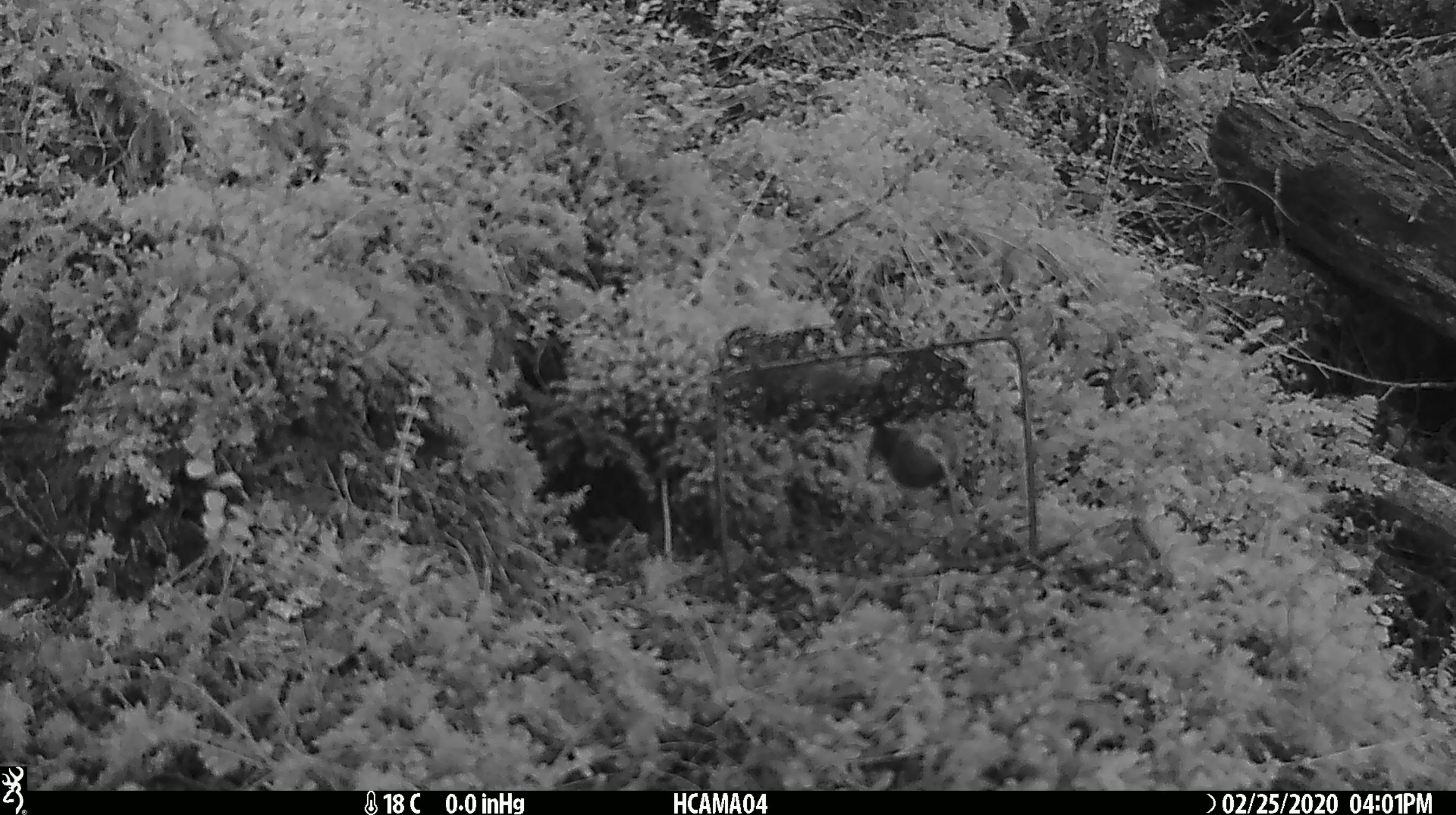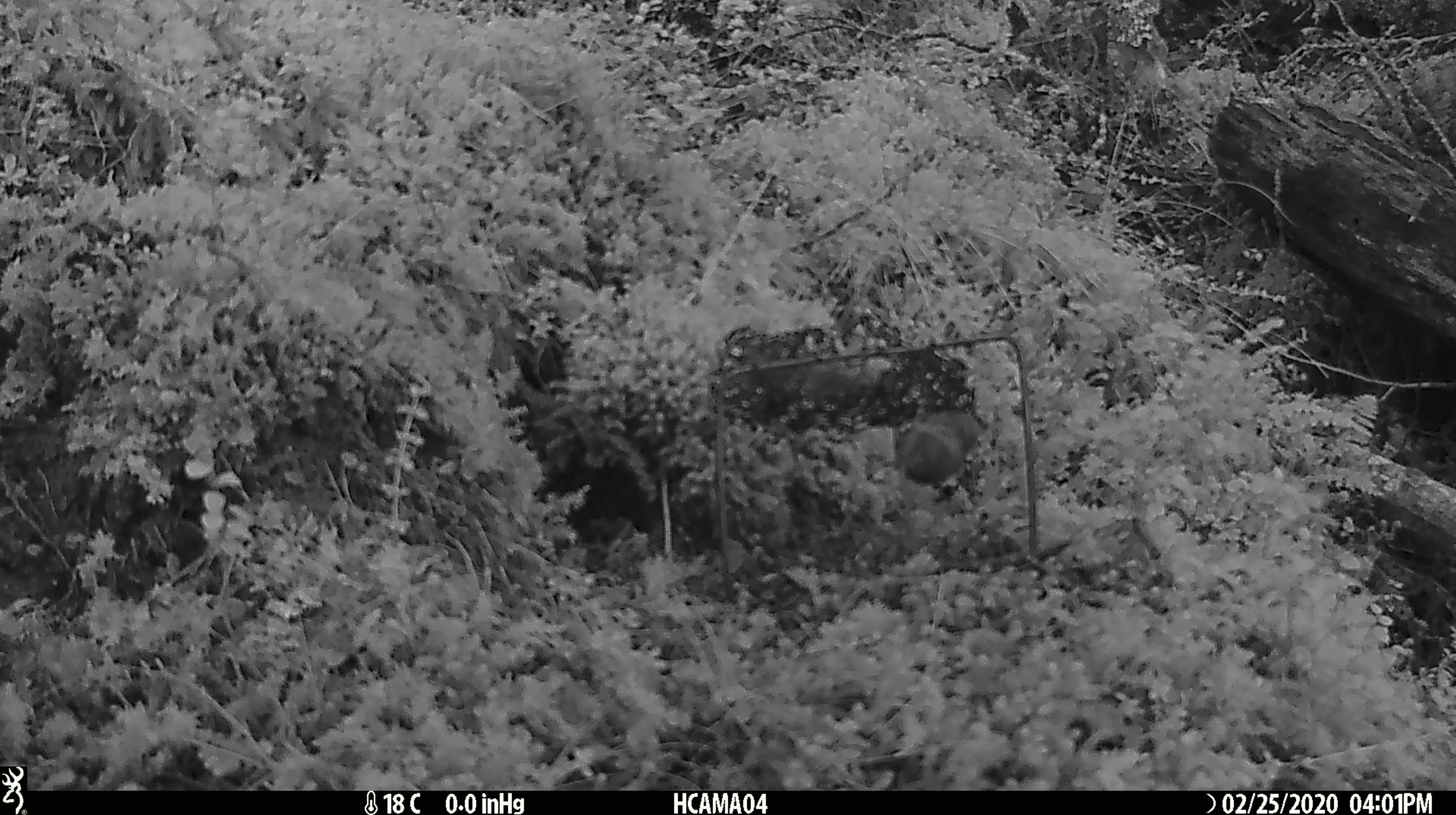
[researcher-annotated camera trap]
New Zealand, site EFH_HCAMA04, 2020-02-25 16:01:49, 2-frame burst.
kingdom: Animalia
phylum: Chordata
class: Mammalia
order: Rodentia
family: Muridae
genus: Mus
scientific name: Mus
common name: mouse